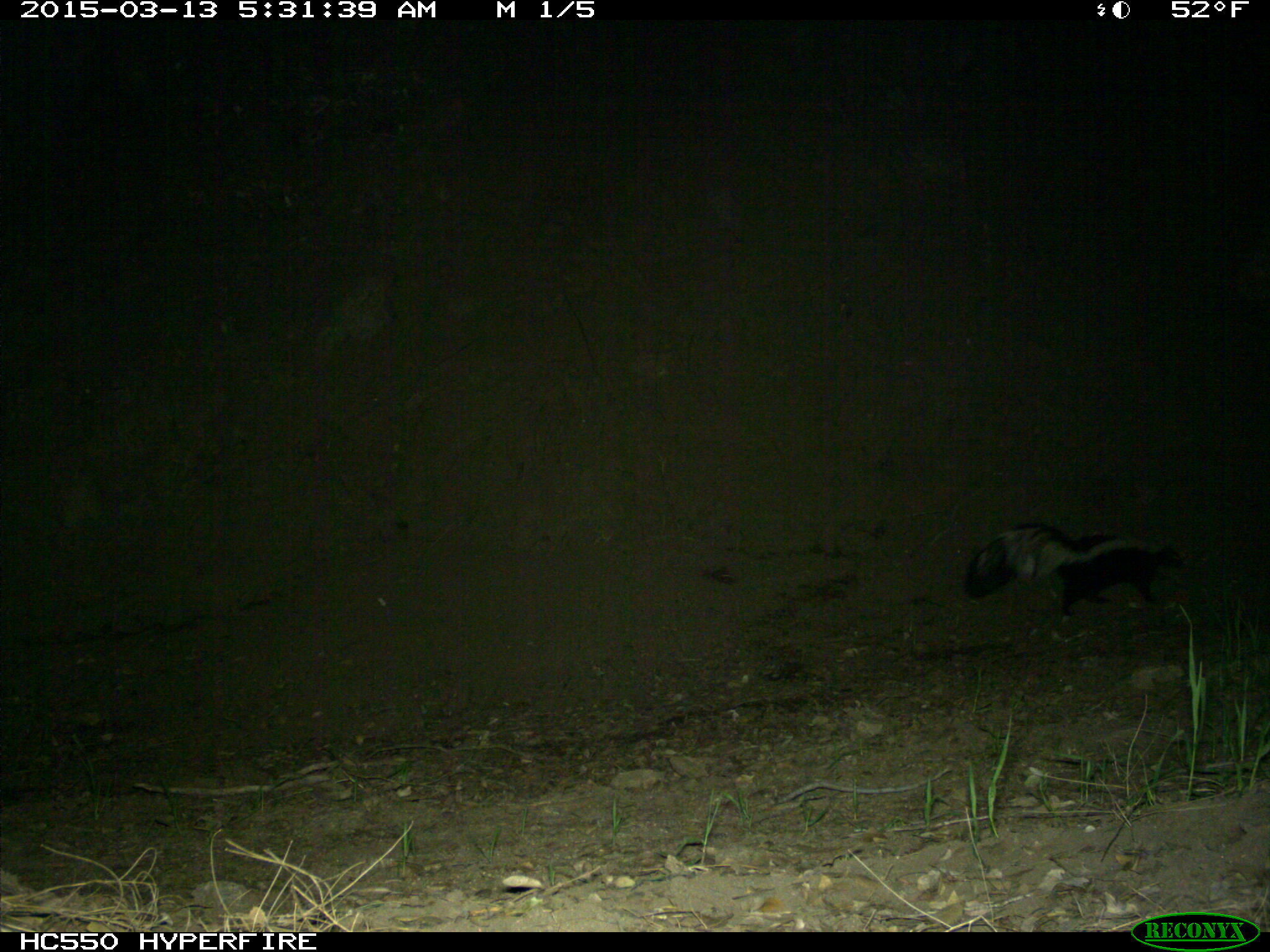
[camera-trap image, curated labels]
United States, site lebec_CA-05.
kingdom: Animalia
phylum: Chordata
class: Mammalia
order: Carnivora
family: Mephitidae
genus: Mephitis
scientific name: Mephitis mephitis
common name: striped skunk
Mephitis mephitis (striped skunk).